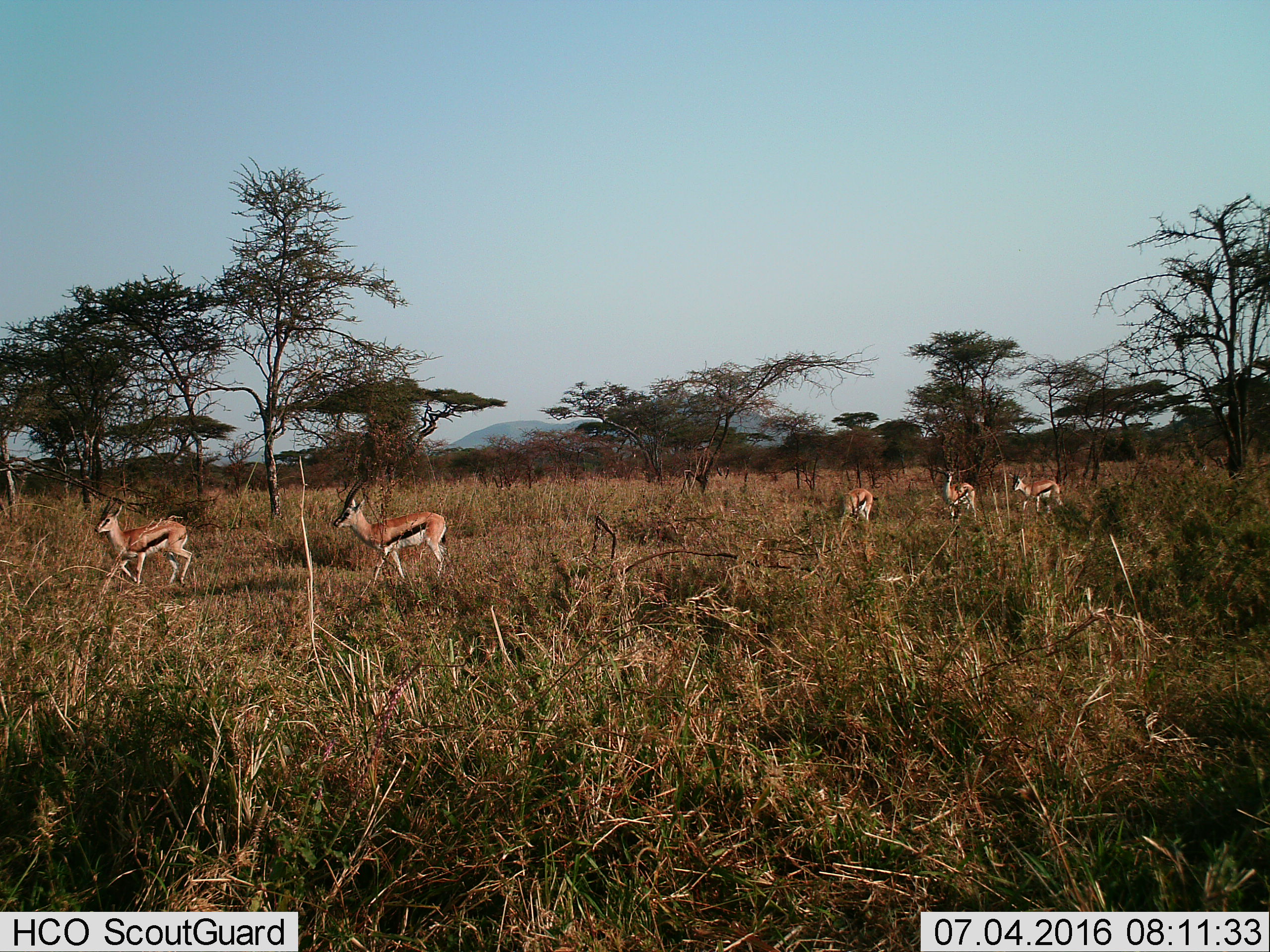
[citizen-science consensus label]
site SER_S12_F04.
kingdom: Animalia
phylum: Chordata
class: Mammalia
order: Artiodactyla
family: Bovidae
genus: Eudorcas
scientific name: Eudorcas thomsonii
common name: thomson's gazelle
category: gazellethomsons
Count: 5.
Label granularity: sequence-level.